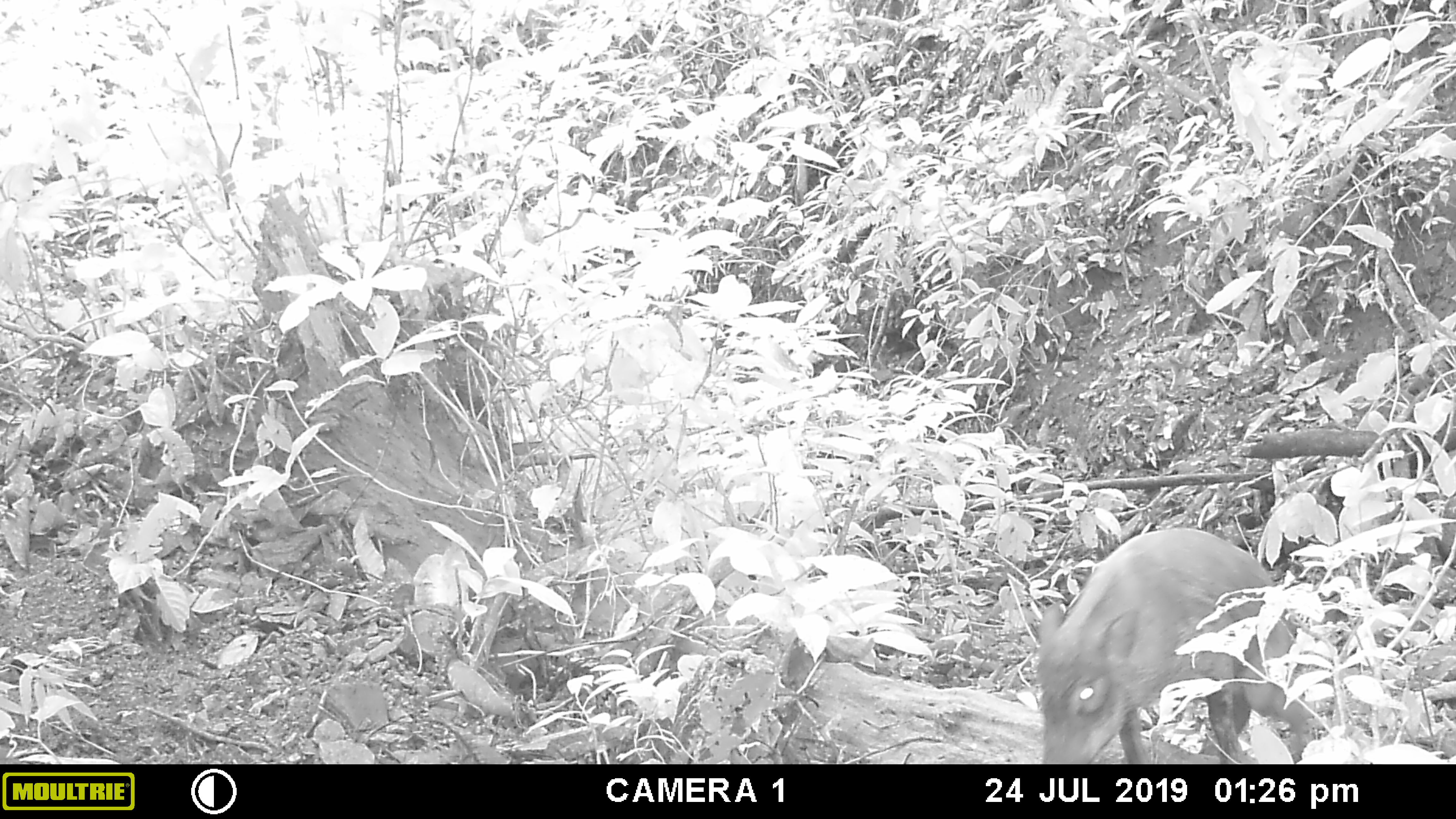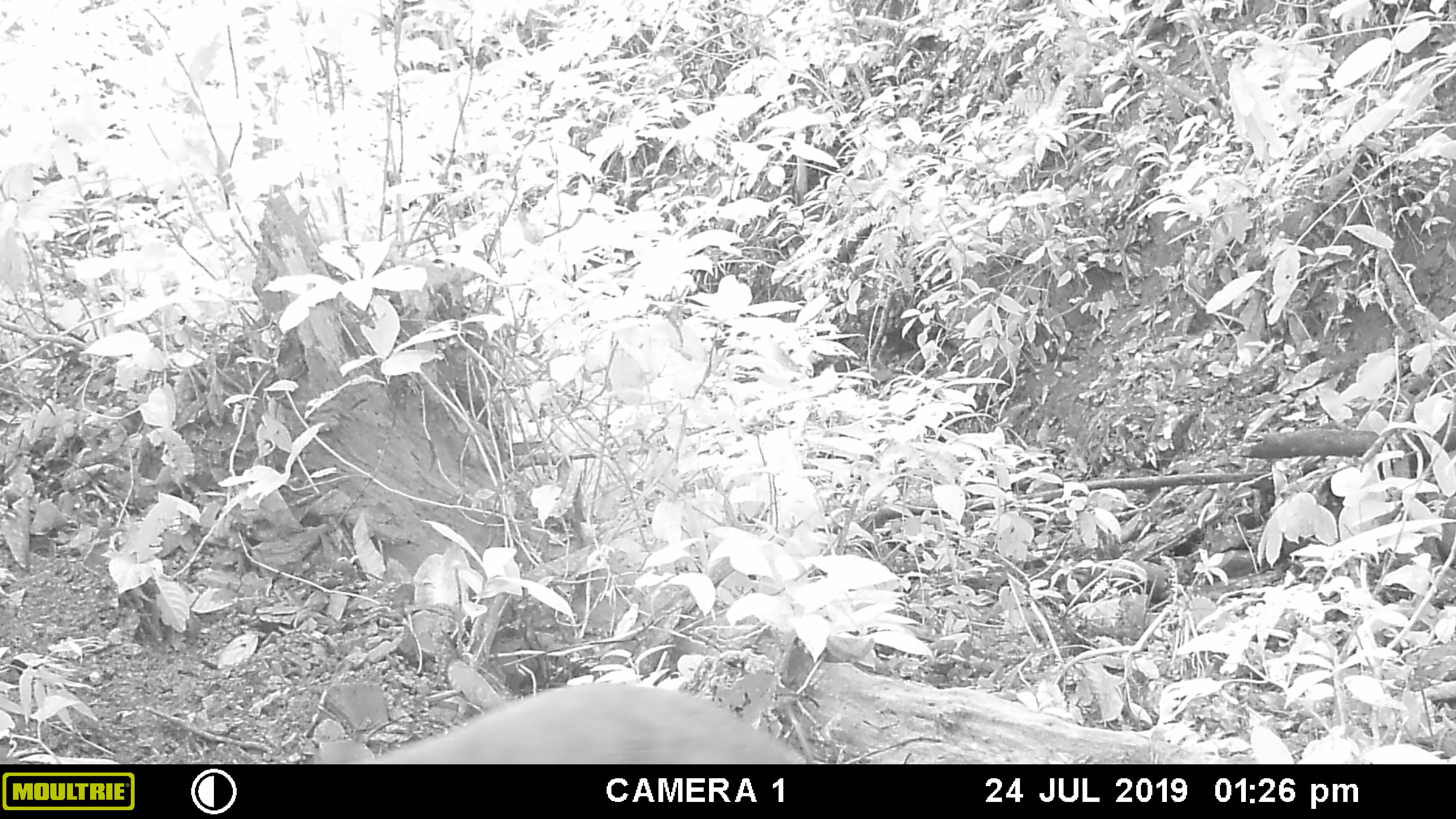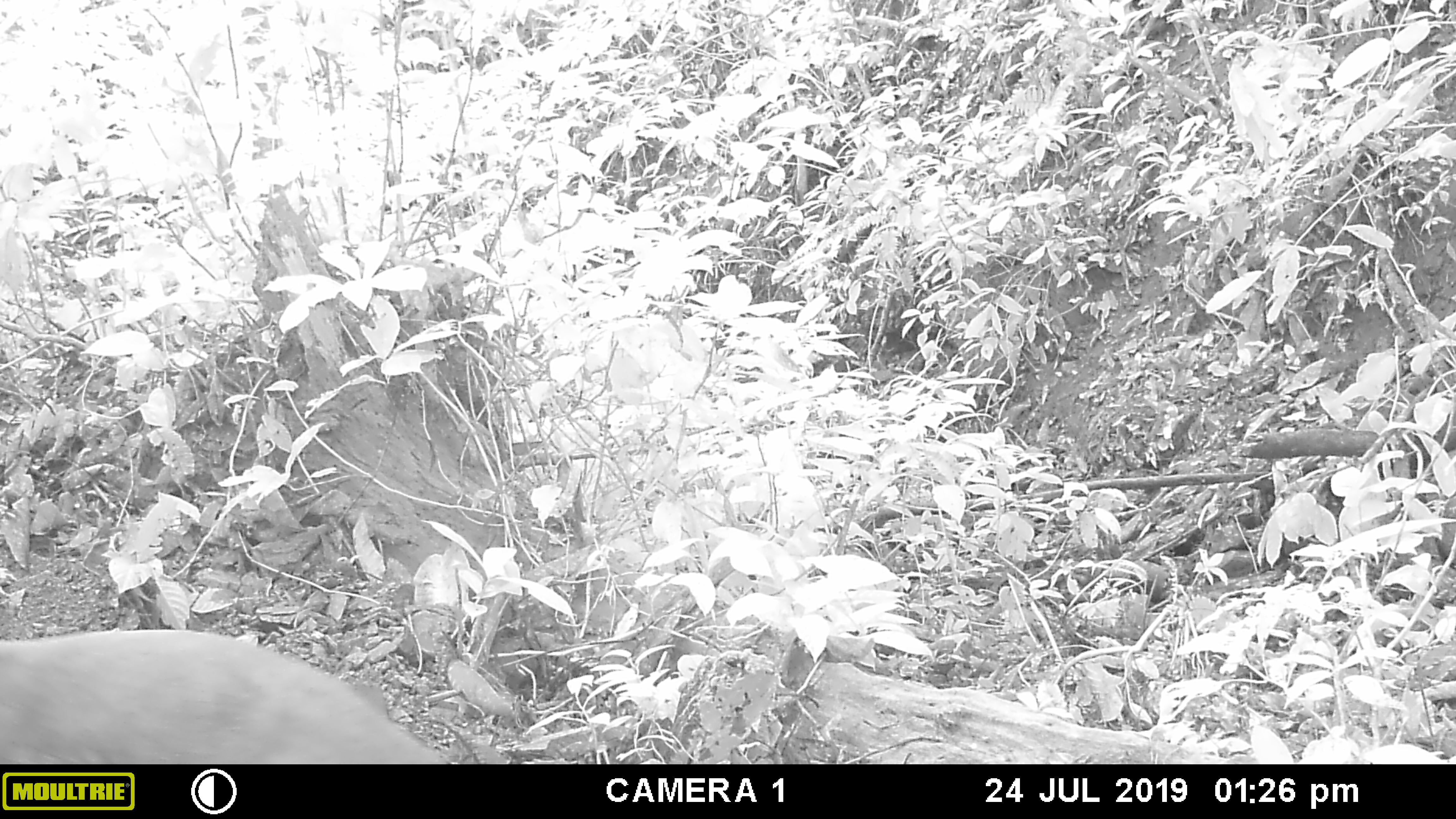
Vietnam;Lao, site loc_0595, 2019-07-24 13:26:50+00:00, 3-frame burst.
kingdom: Animalia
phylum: Chordata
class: Mammalia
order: Artiodactyla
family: Suidae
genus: Sus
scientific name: Sus scrofa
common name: eurasian wild pig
Eurasian wild pig (Sus scrofa). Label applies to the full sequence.